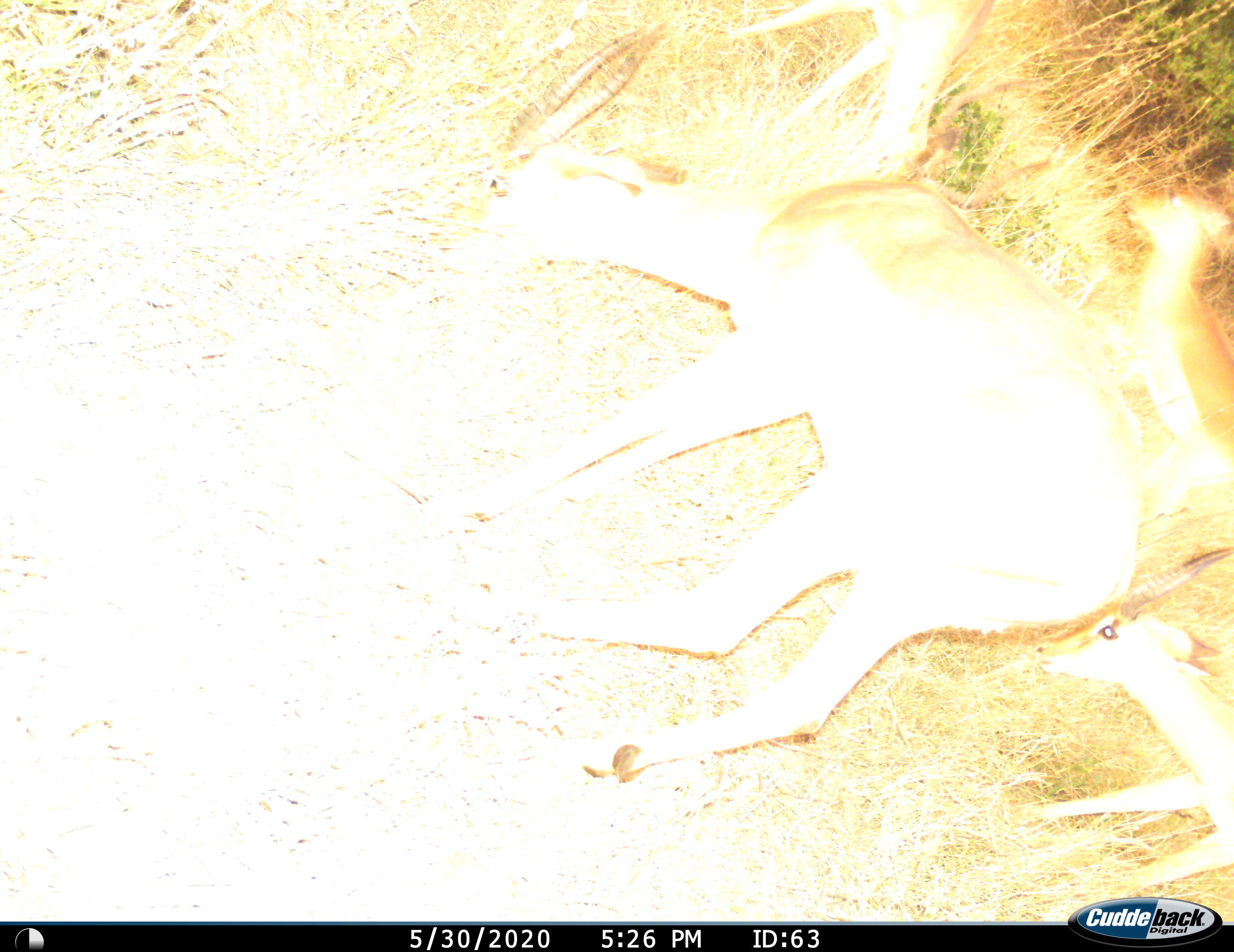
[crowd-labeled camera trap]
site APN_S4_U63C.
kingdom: Animalia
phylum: Chordata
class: Mammalia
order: Artiodactyla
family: Bovidae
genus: Aepyceros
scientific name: Aepyceros melampus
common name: impala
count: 4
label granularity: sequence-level